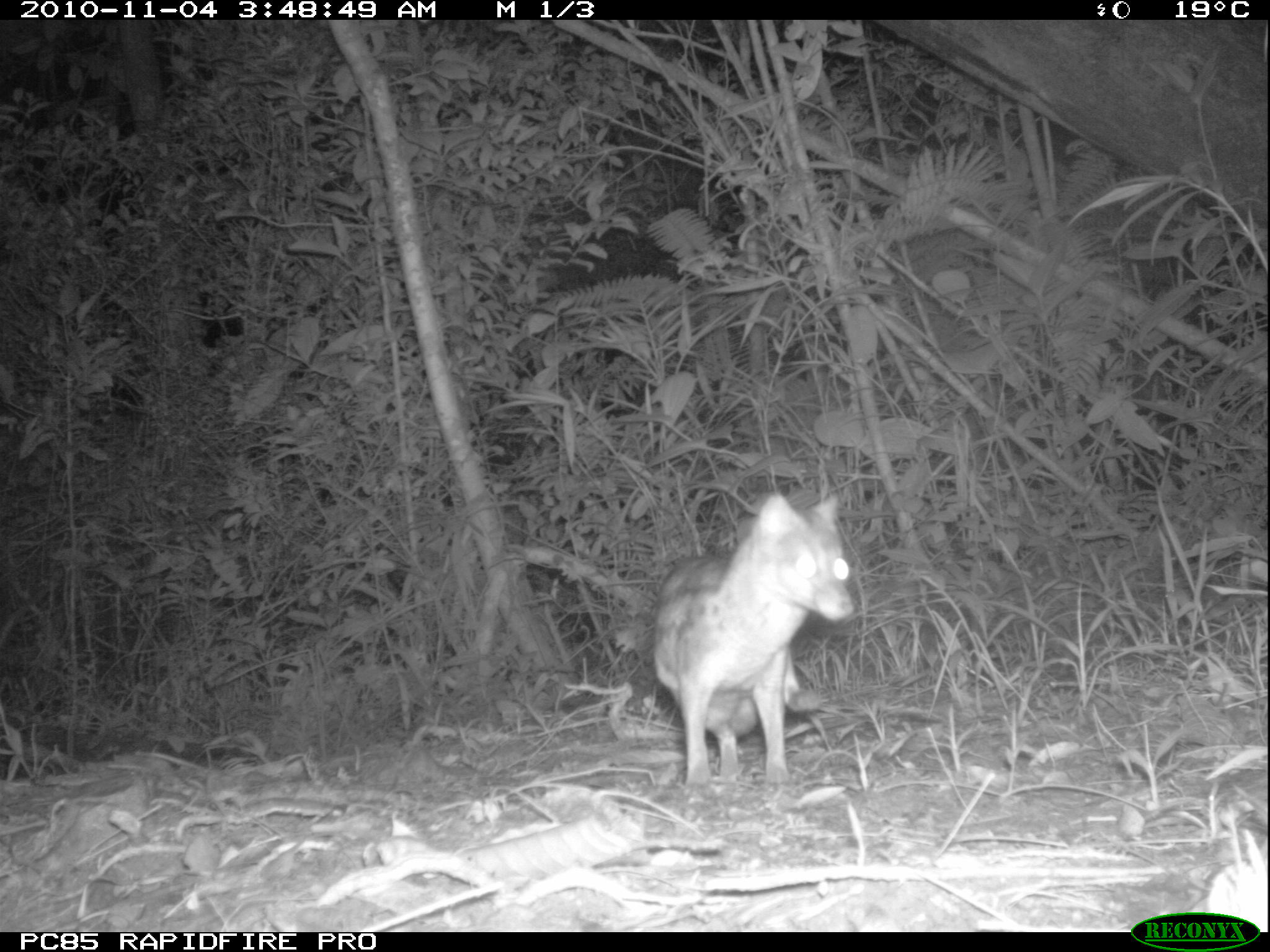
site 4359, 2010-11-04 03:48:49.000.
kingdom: Animalia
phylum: Chordata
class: Mammalia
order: Carnivora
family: Eupleridae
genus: Fossa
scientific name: Fossa fossana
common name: fanaloka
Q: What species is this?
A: Fossa fossana (fanaloka).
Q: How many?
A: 1.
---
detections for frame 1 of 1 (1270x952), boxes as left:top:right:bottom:
fossa fossana: 646:487:856:788